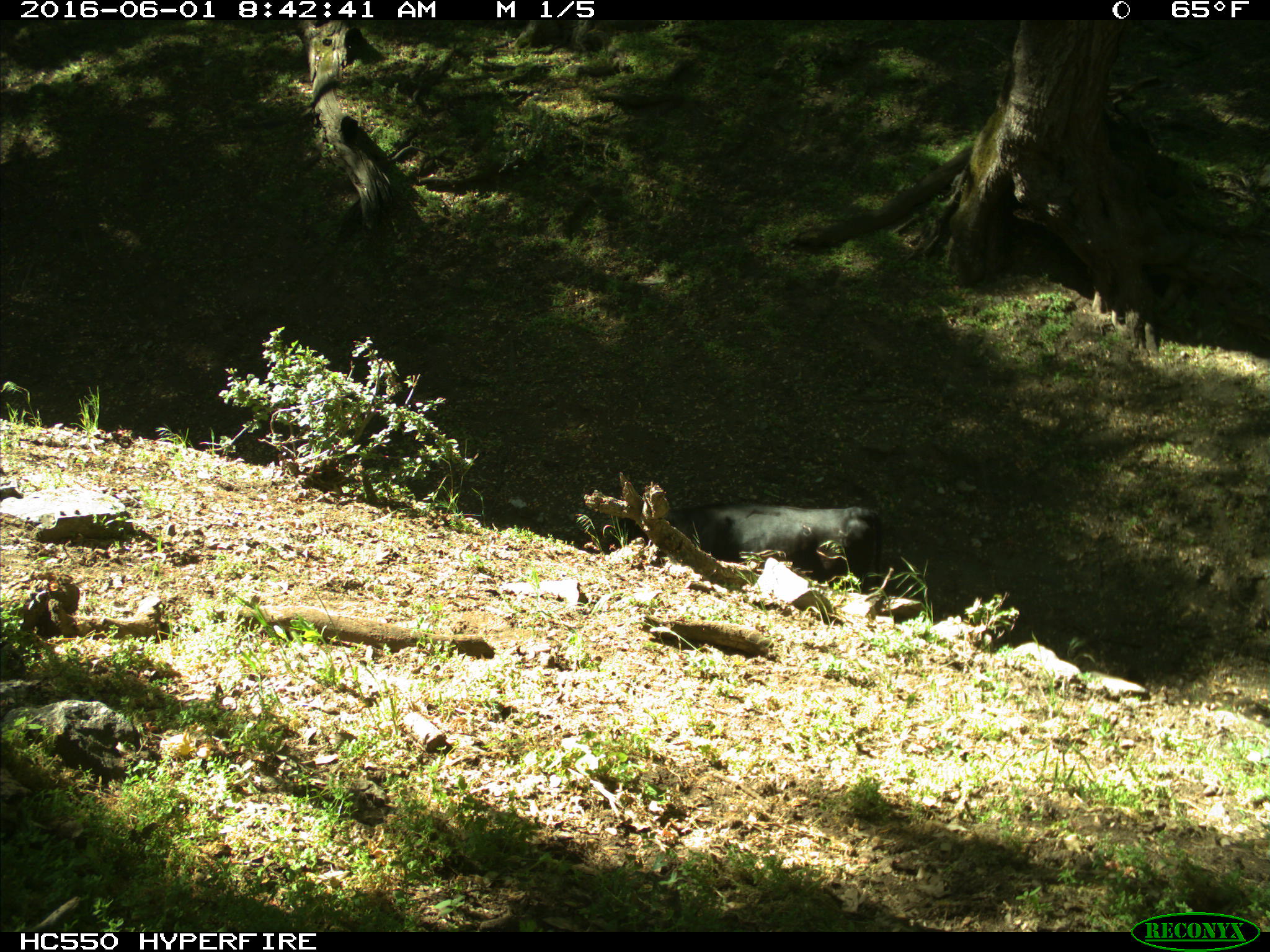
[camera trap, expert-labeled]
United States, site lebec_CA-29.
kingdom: Animalia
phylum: Chordata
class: Mammalia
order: Artiodactyla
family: Bovidae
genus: Bos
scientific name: Bos taurus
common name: domestic cow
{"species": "Bos taurus (domestic cow)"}